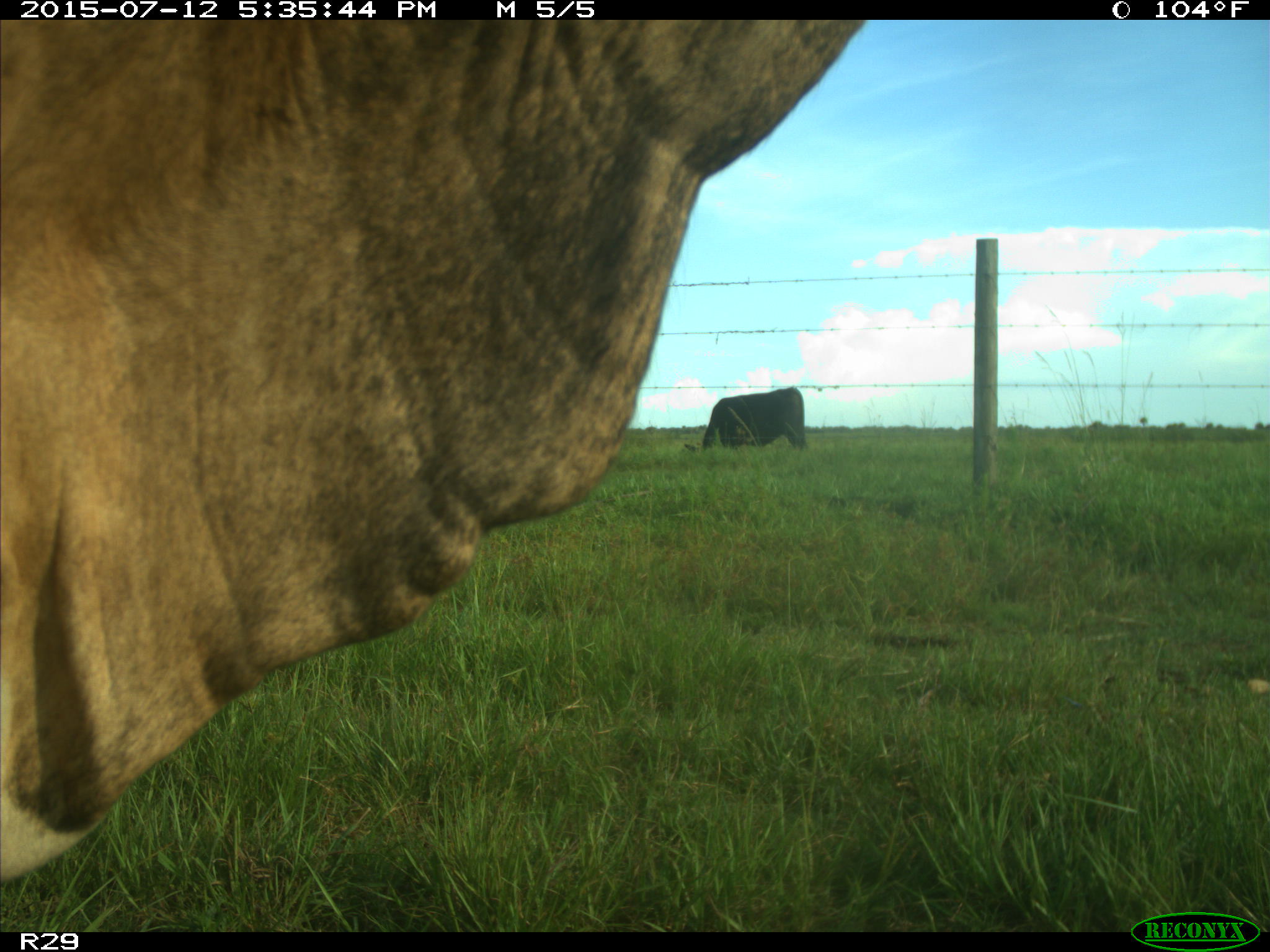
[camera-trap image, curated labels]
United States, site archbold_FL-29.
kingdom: Animalia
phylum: Chordata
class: Mammalia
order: Artiodactyla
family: Bovidae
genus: Bos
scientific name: Bos taurus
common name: domestic cow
Bos taurus (domestic cow).